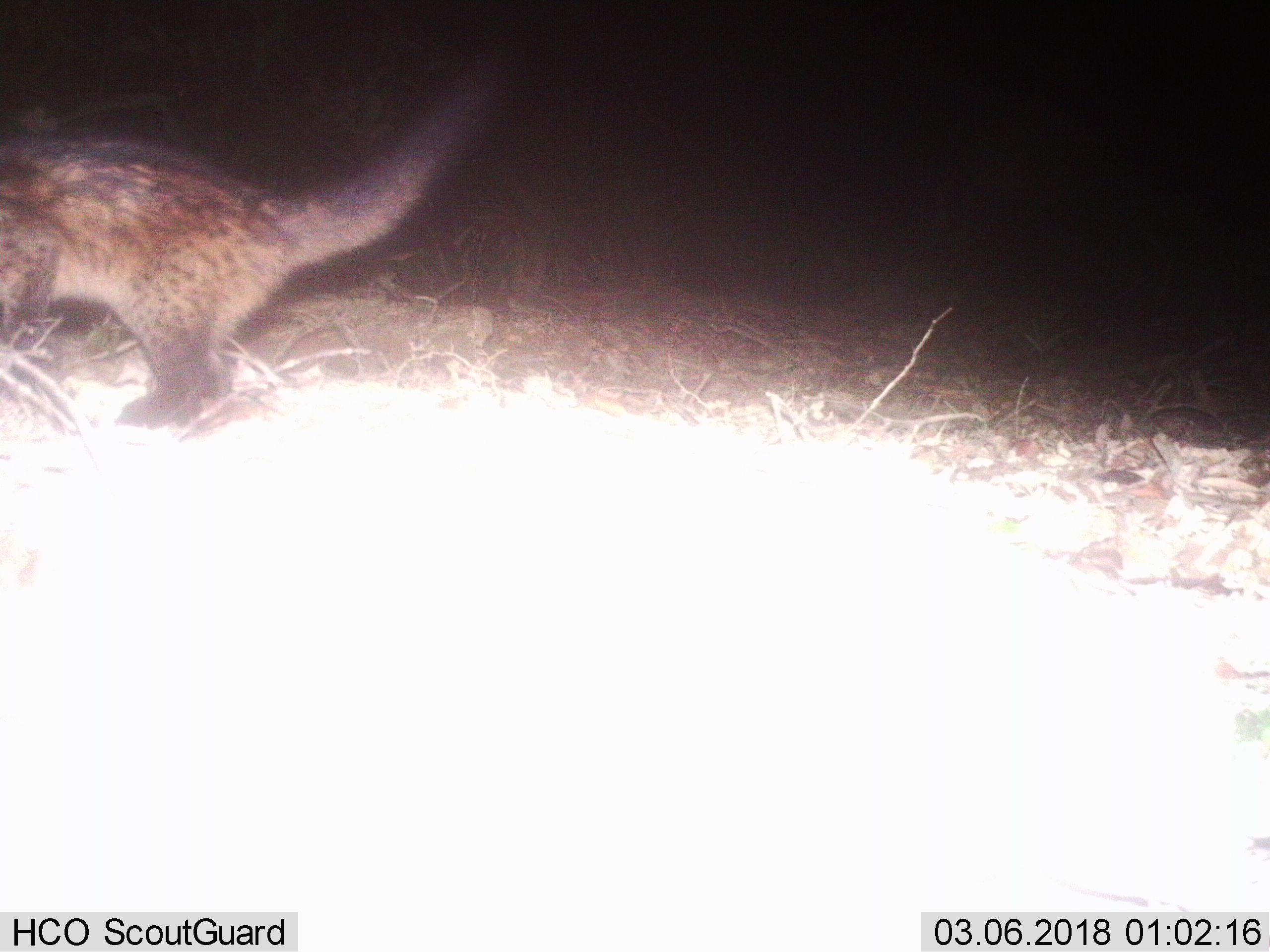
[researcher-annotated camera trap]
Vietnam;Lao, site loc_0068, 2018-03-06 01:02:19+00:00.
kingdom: Animalia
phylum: Chordata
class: Mammalia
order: Carnivora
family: Viverridae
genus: Paradoxurus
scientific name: Paradoxurus hermaphroditus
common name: common palm civet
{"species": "common palm civet (Paradoxurus hermaphroditus)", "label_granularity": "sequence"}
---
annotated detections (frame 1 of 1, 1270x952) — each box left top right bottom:
common palm civet: 0 27 525 428